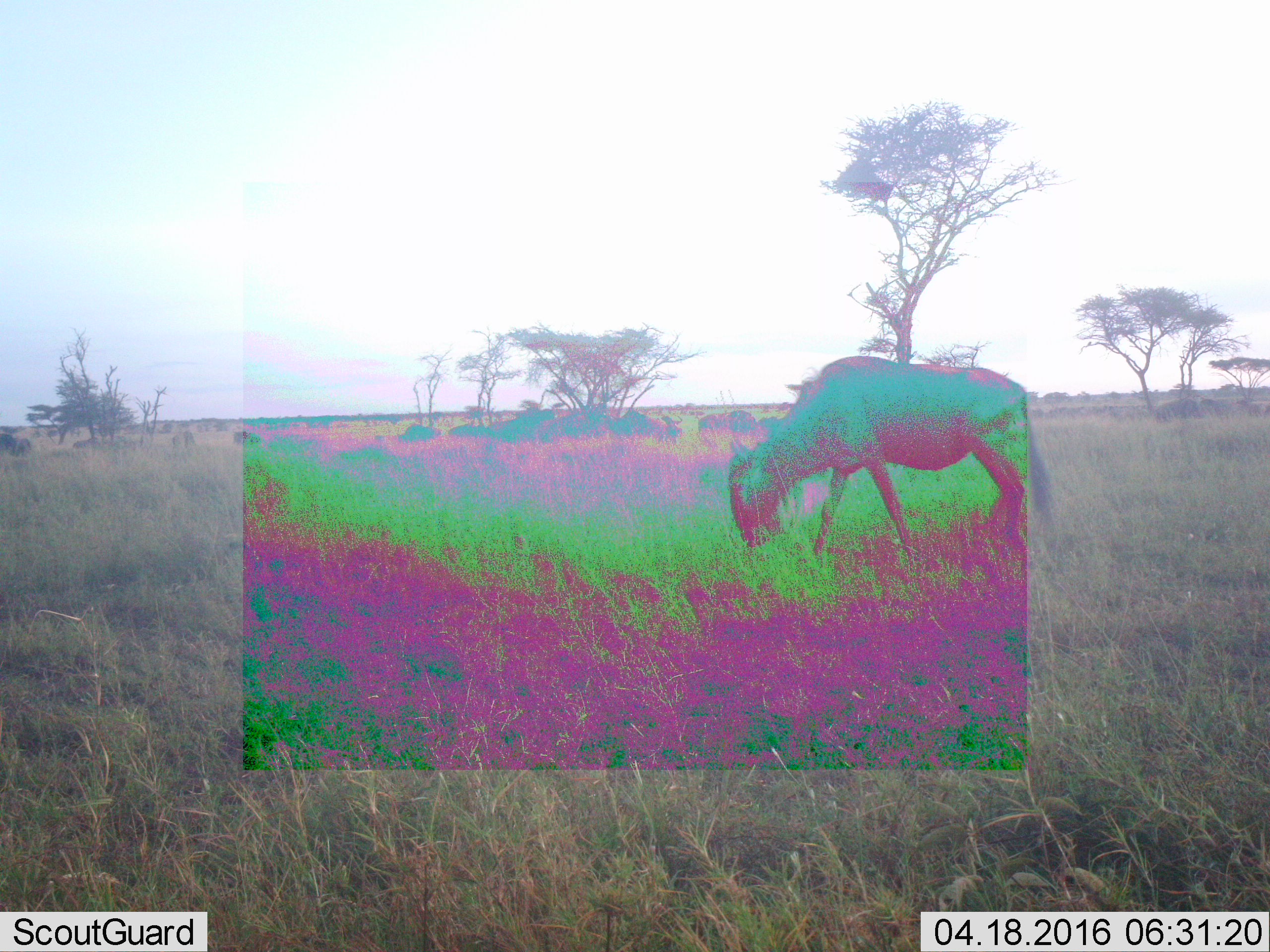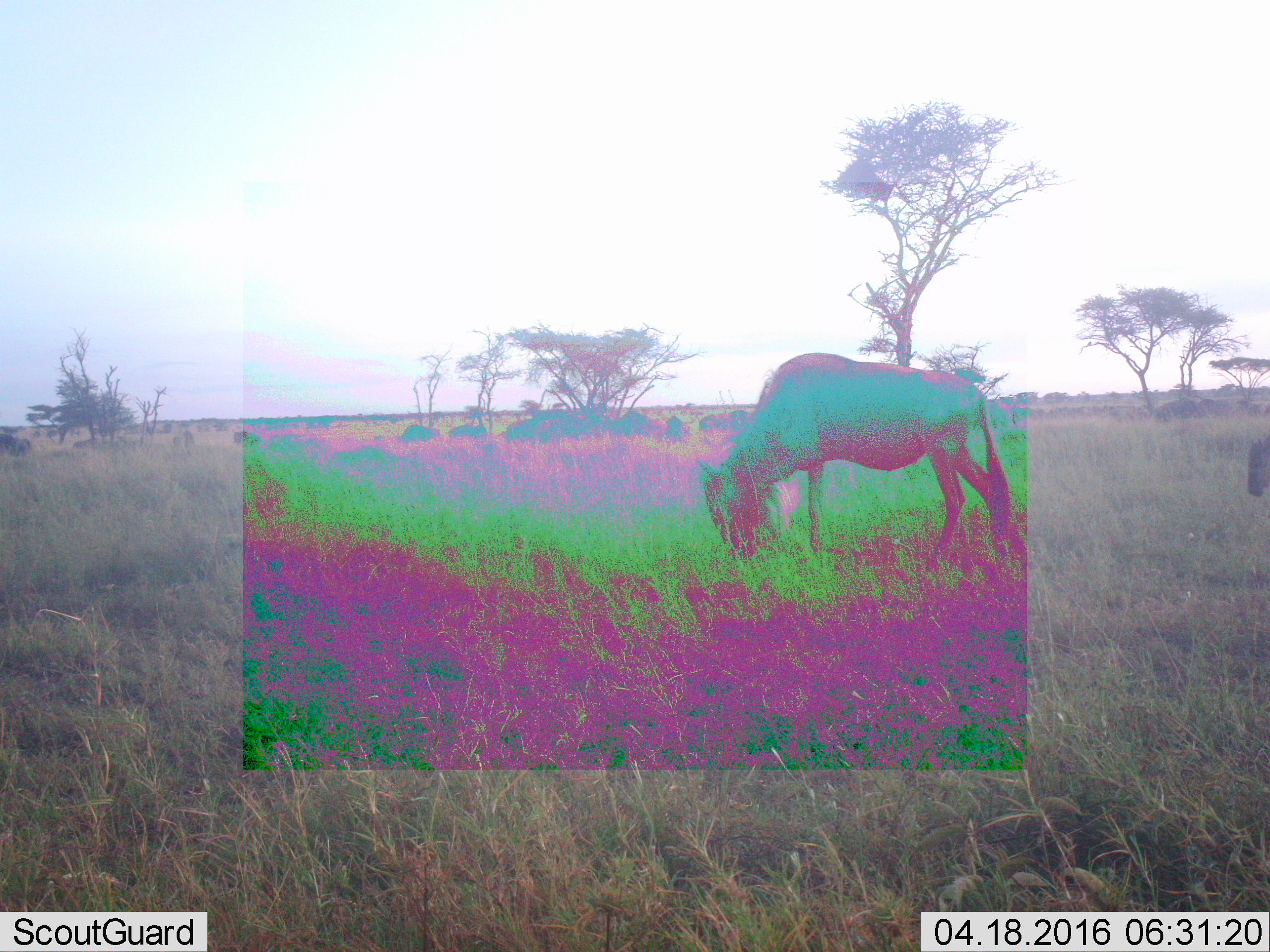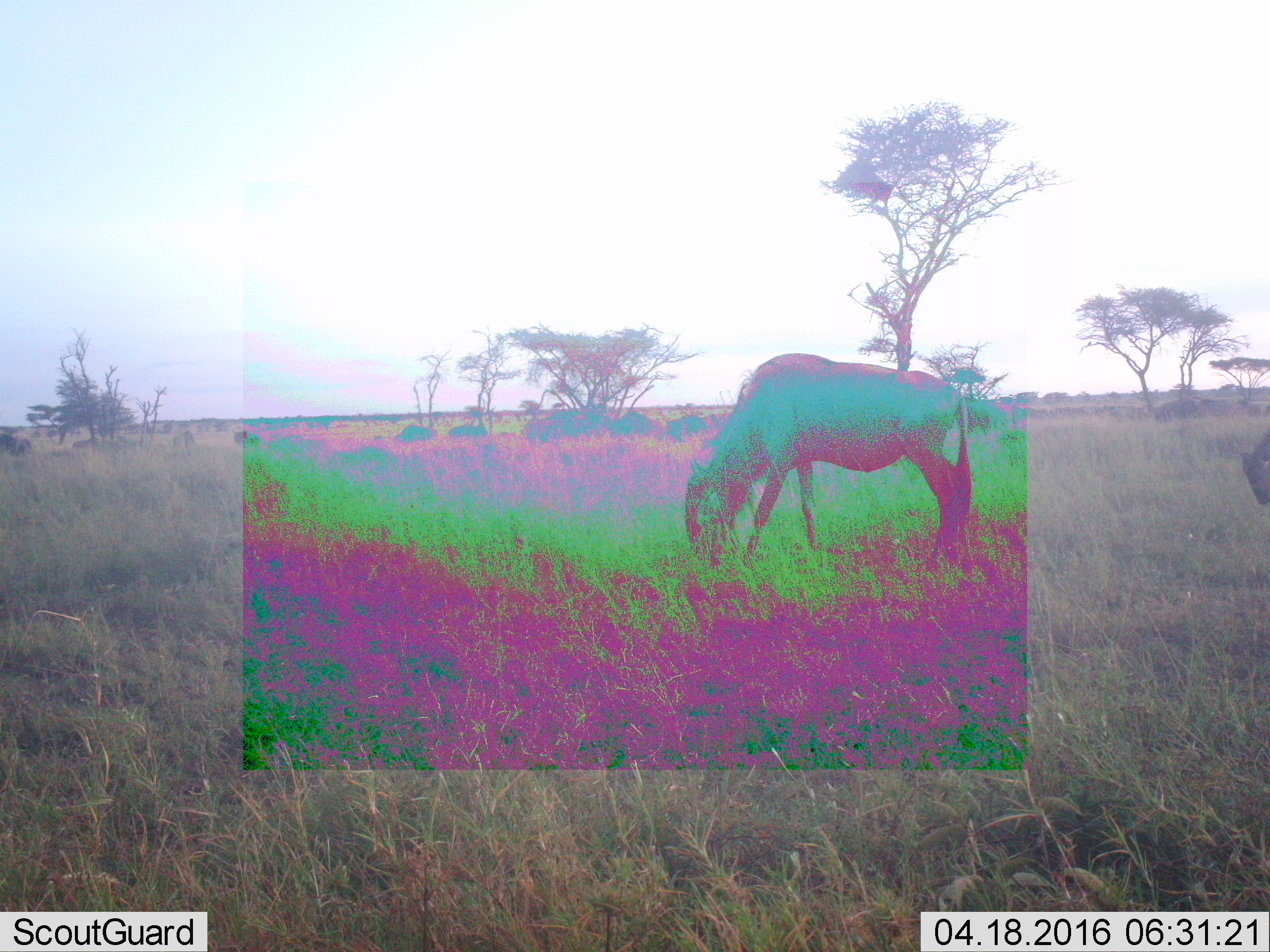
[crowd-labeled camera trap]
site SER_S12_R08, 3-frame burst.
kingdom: Animalia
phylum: Chordata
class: Mammalia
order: Artiodactyla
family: Bovidae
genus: Connochaetes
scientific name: Connochaetes taurinus taurinus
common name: blue wildebeest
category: wildebeestblue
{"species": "wildebeestblue (blue wildebeest) (Connochaetes taurinus taurinus)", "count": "5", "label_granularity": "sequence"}